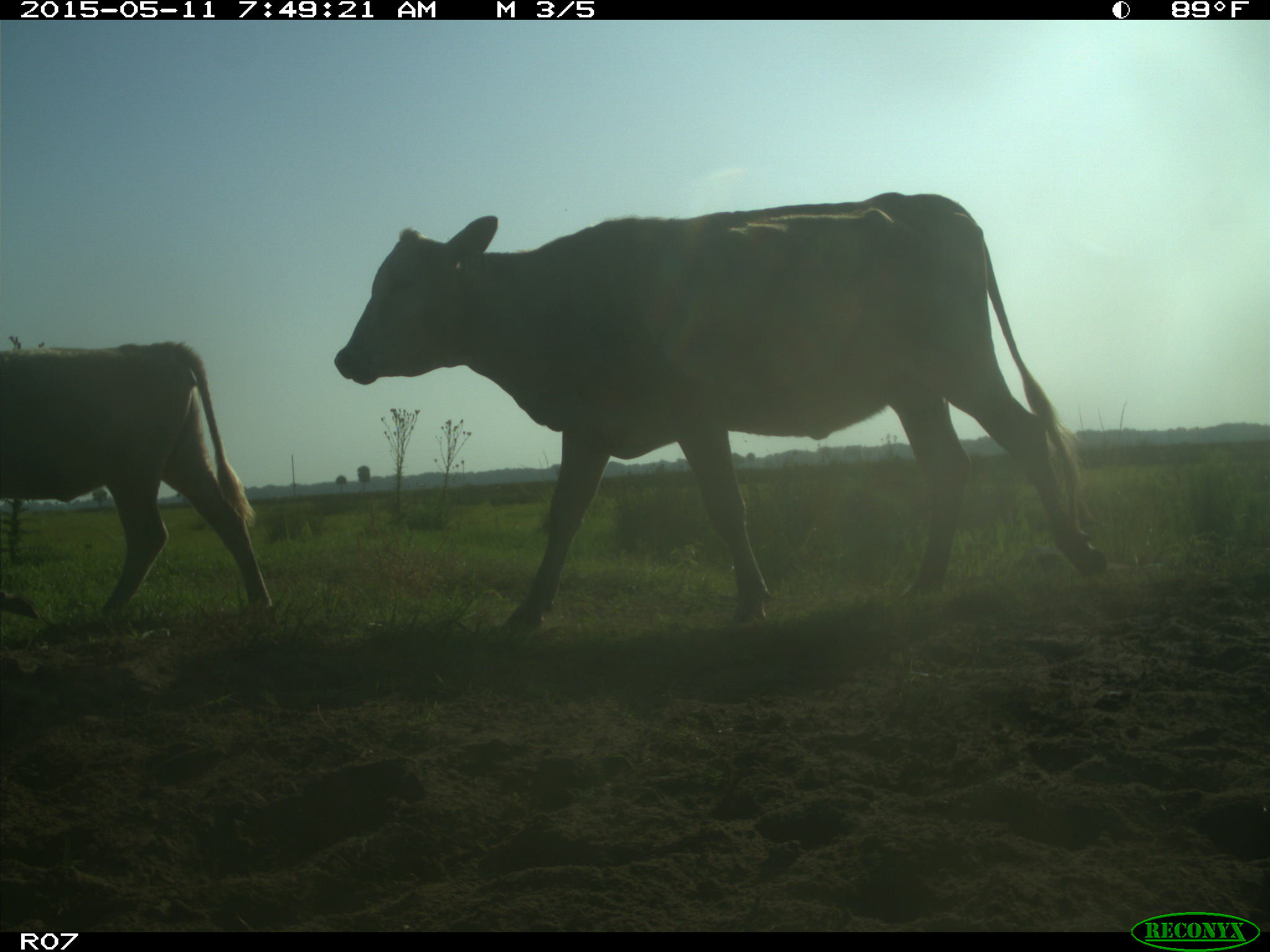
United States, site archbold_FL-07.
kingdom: Animalia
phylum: Chordata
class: Mammalia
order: Artiodactyla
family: Bovidae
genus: Bos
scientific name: Bos taurus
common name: domestic cow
Bos taurus (domestic cow).